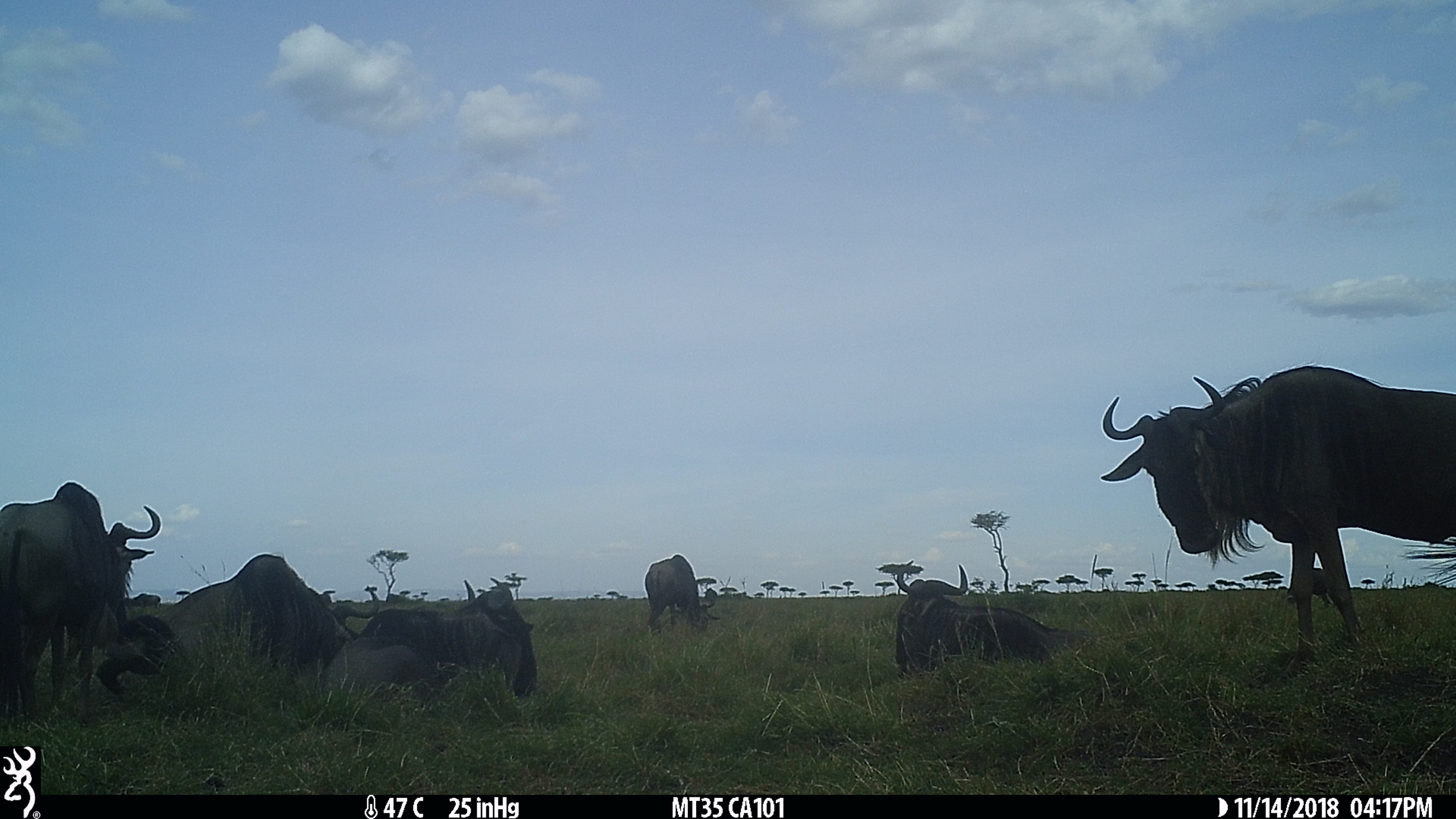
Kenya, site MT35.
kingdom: Animalia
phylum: Chordata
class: Mammalia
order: Artiodactyla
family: Bovidae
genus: Connochaetes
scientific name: Connochaetes taurinus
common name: blue wildebeest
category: wildebeest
Wildebeest (blue wildebeest) (Connochaetes taurinus).